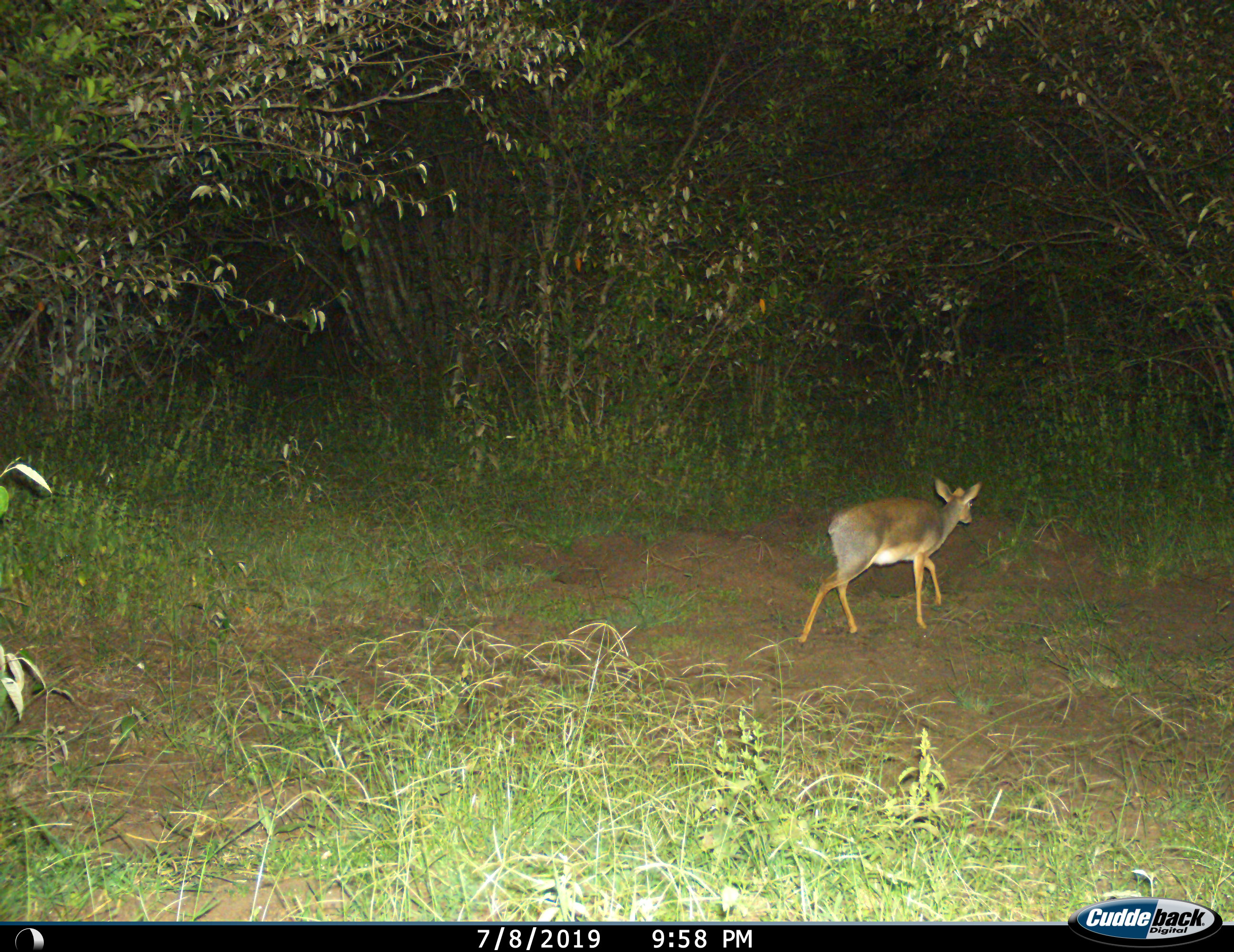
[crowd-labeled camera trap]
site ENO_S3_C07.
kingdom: Animalia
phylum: Chordata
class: Mammalia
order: Artiodactyla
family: Bovidae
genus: Madoqua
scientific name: Madoqua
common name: dik-dik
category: dikdik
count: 1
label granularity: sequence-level